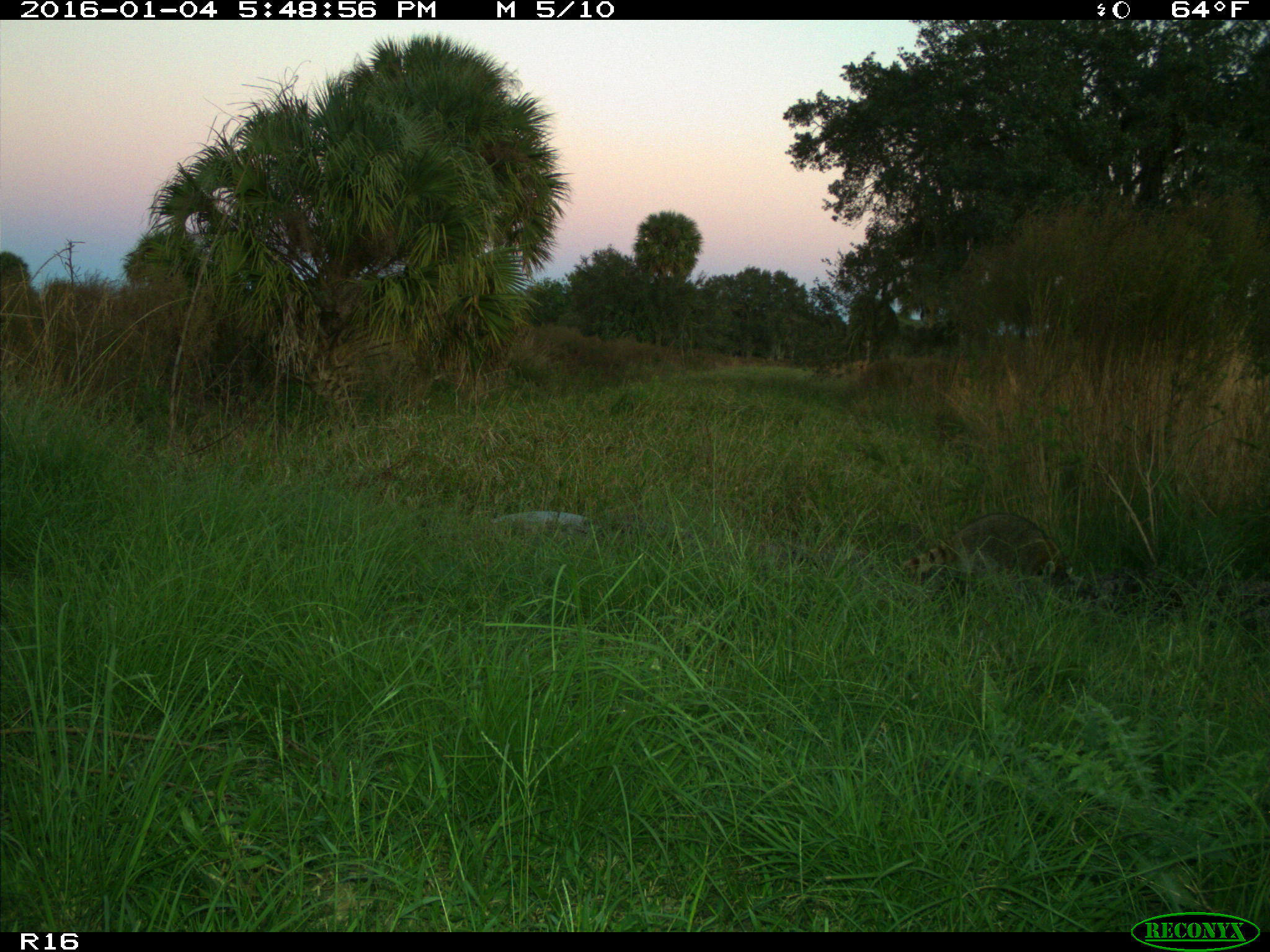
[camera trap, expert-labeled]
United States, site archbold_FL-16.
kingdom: Animalia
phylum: Chordata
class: Mammalia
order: Carnivora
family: Procyonidae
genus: Procyon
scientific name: Procyon lotor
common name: common raccoon